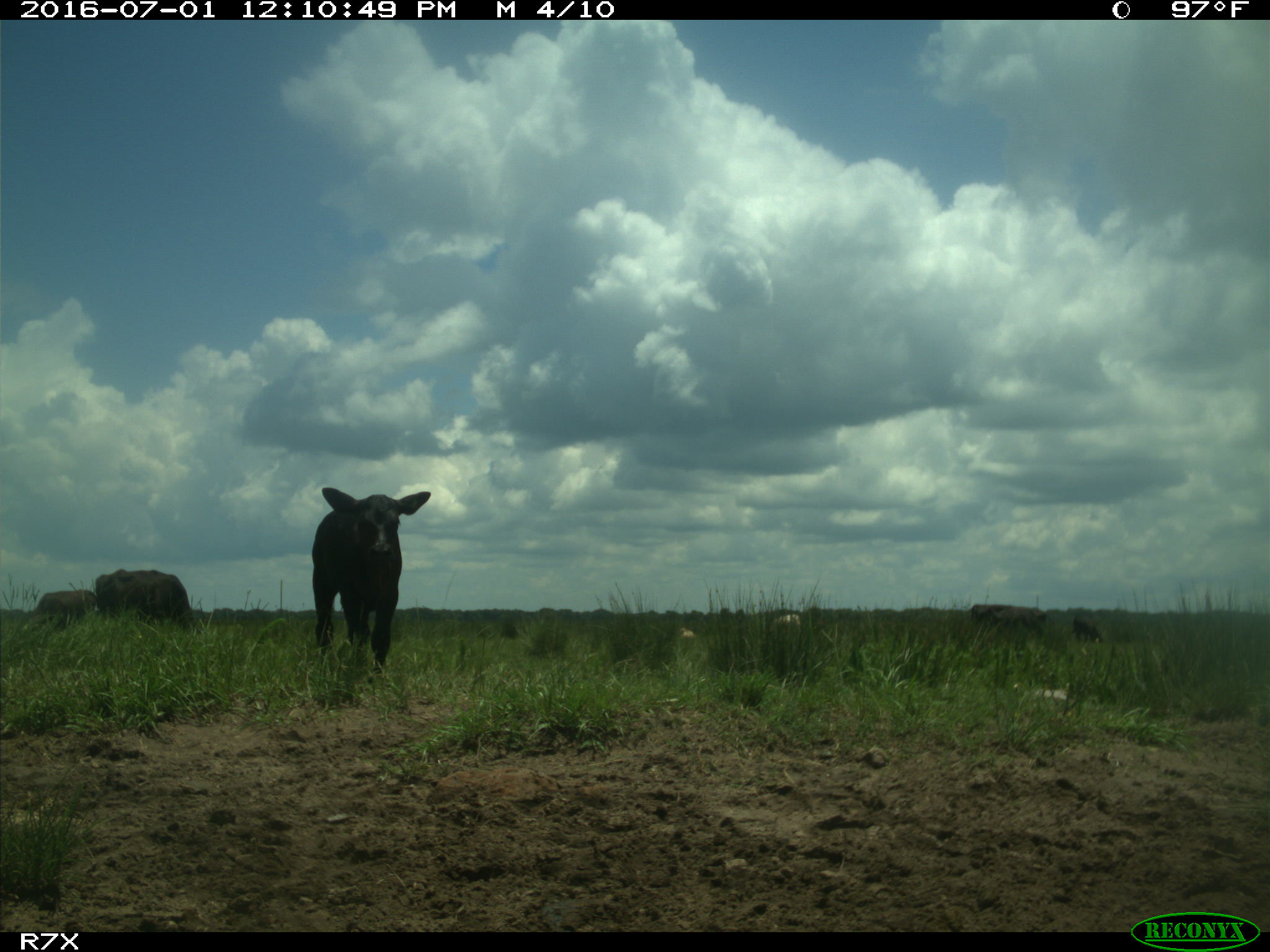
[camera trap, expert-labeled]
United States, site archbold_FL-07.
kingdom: Animalia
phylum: Chordata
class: Mammalia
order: Artiodactyla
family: Bovidae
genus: Bos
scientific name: Bos taurus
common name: domestic cow